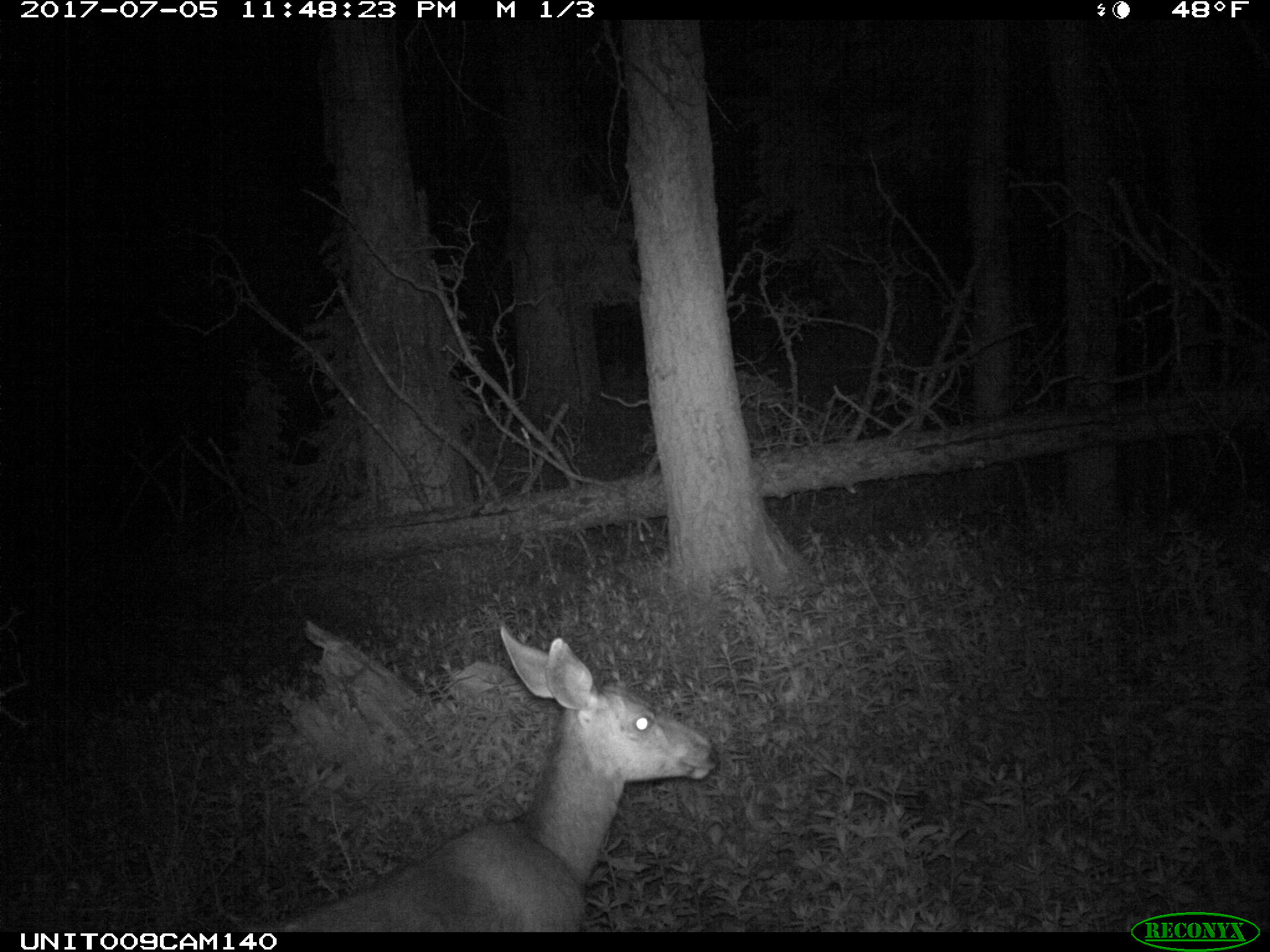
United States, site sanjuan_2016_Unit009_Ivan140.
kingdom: Animalia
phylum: Chordata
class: Mammalia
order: Artiodactyla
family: Cervidae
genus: Odocoileus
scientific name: Odocoileus hemionus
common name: mule deer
Odocoileus hemionus (mule deer).